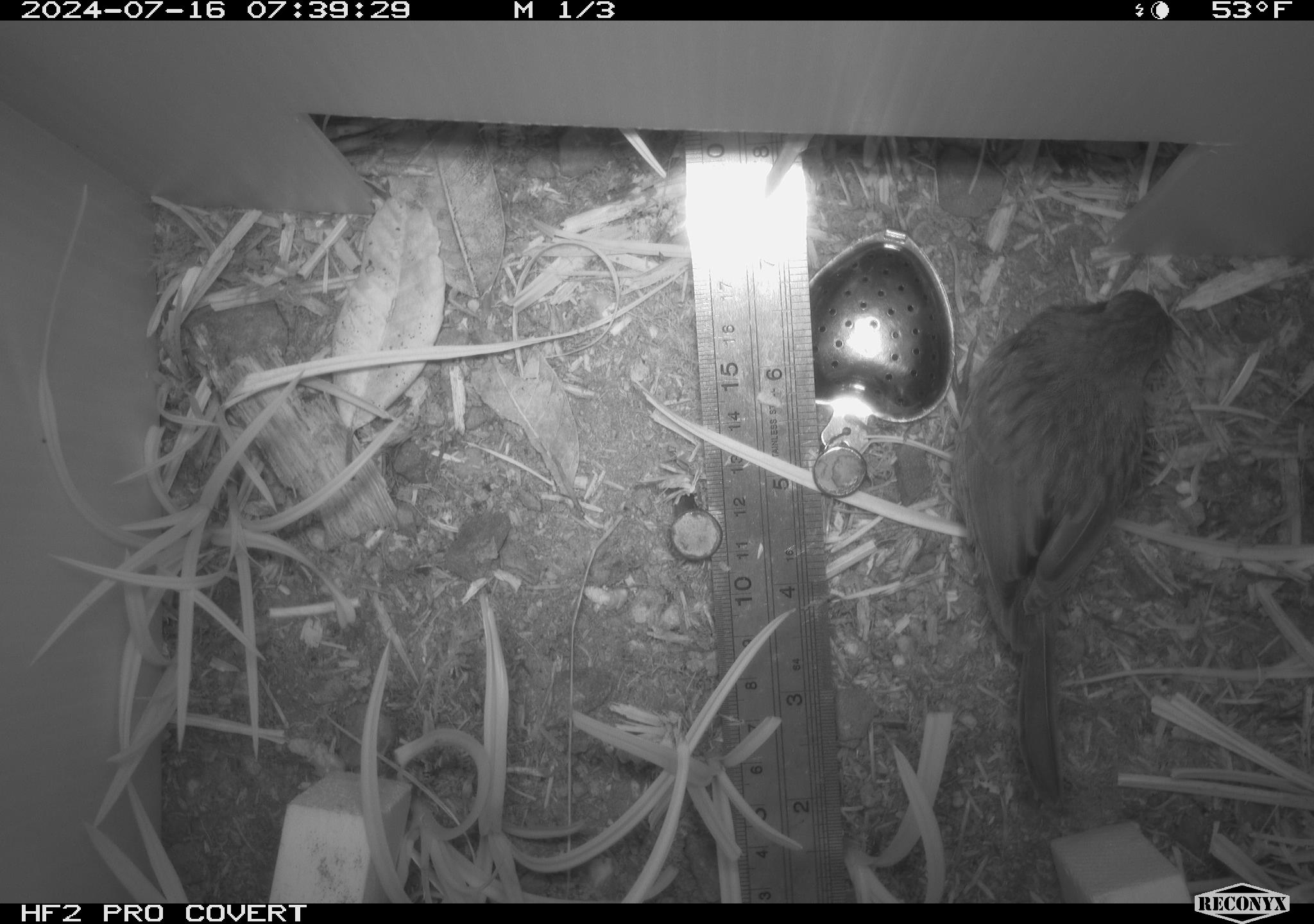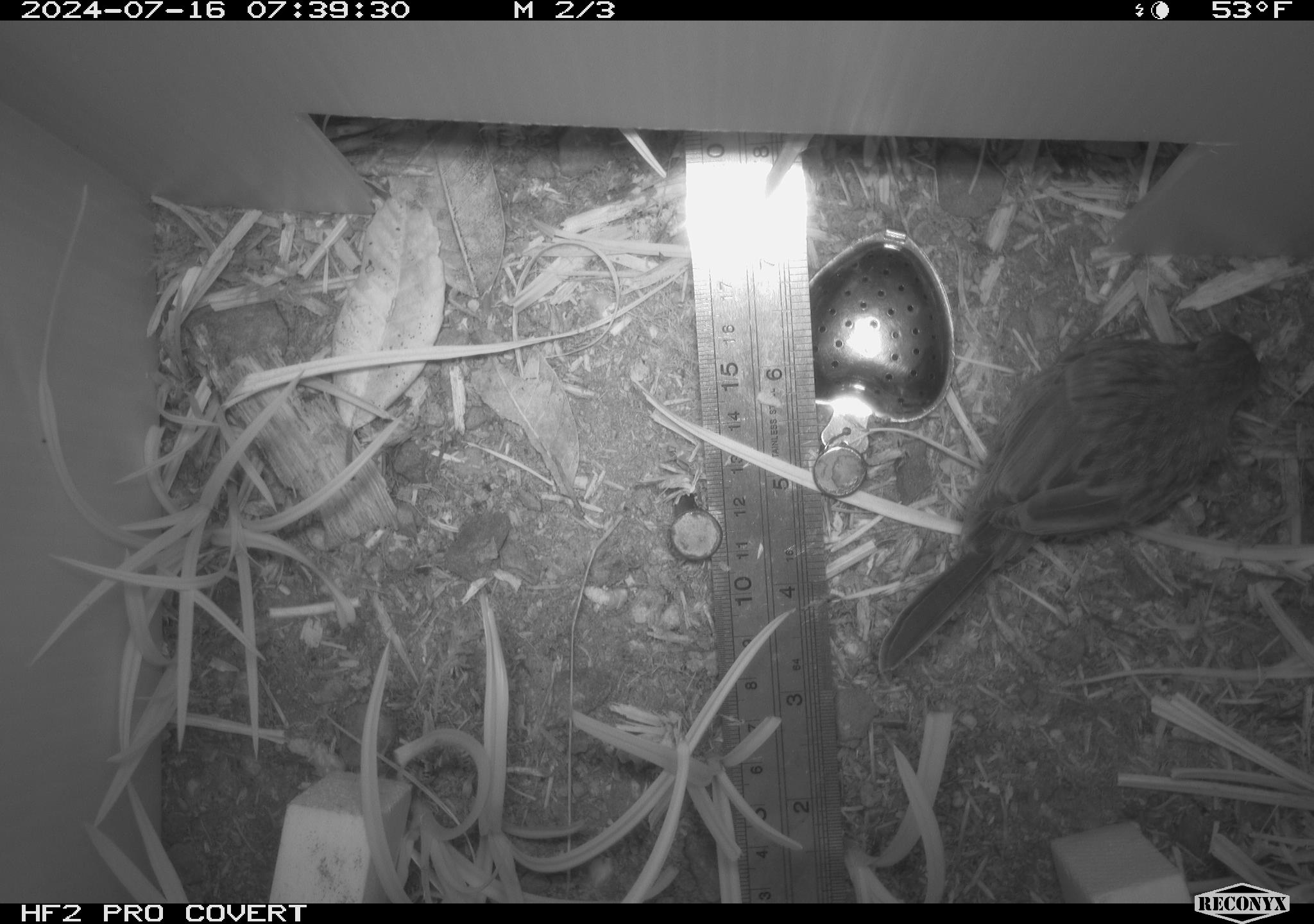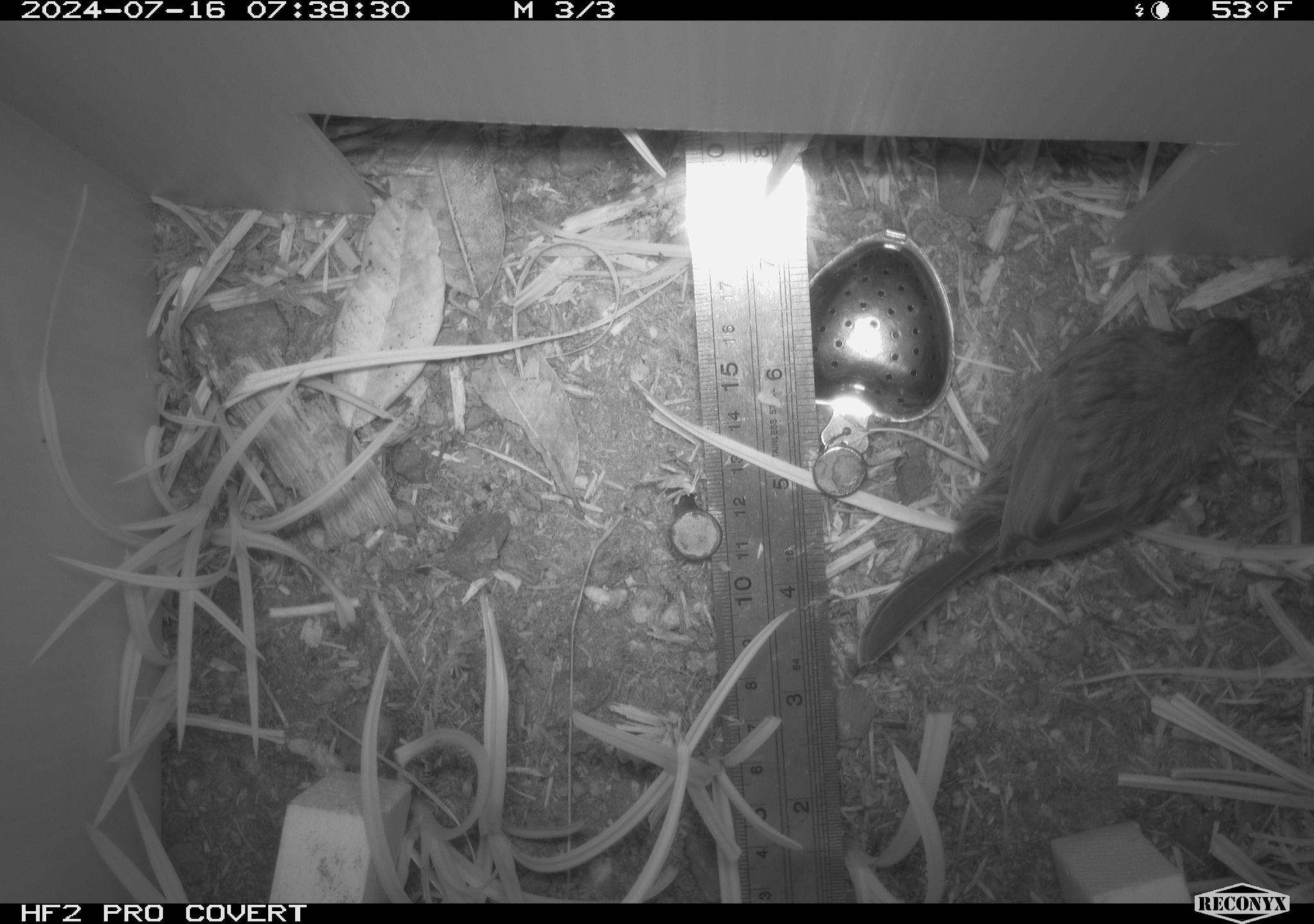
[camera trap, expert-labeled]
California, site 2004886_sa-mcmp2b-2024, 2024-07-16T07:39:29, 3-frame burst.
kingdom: Animalia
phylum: Chordata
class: Aves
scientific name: Aves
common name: bird